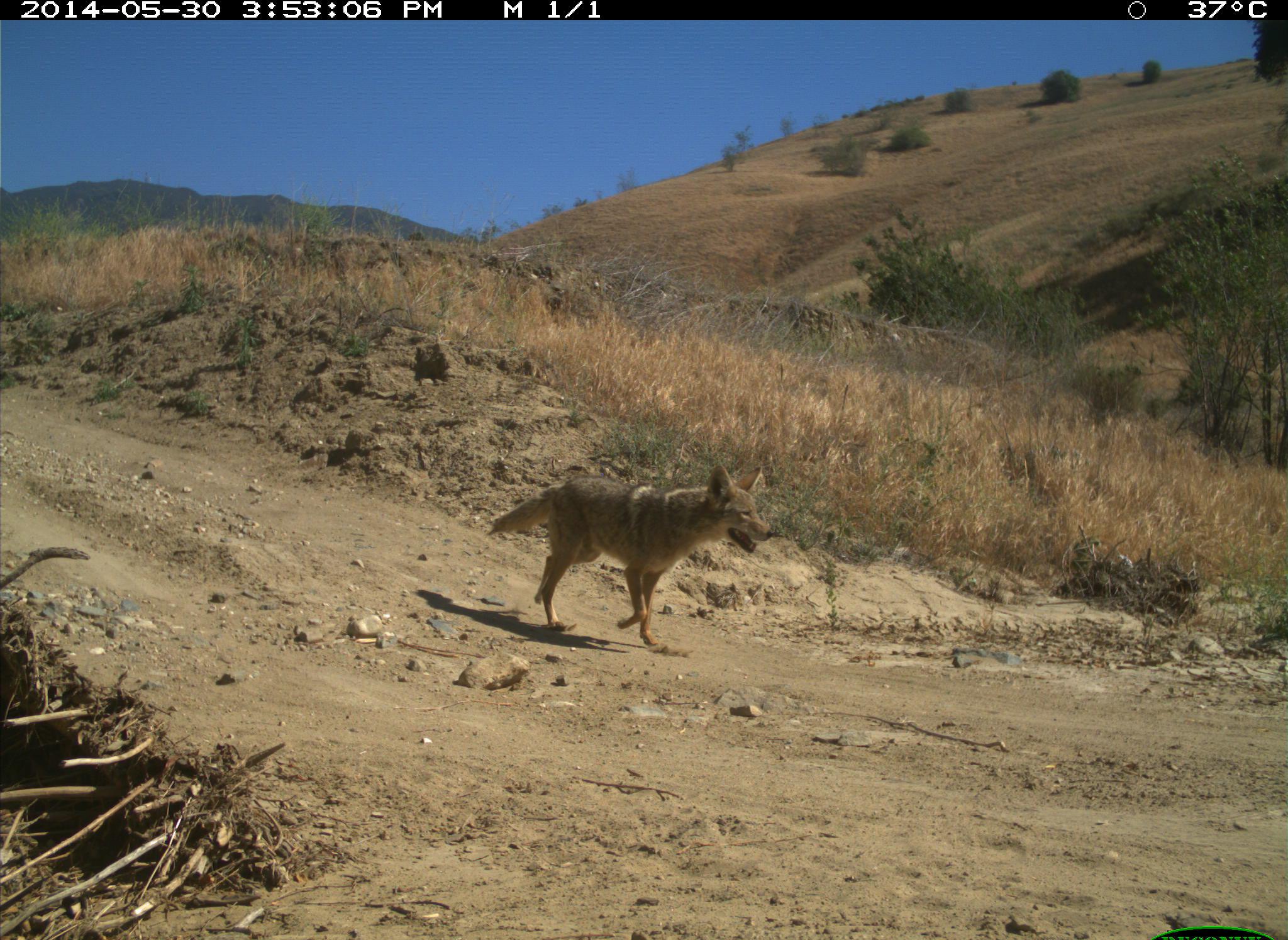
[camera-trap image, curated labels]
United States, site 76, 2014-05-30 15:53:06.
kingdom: Animalia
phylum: Chordata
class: Mammalia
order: Carnivora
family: Canidae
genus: Canis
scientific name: Canis latrans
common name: coyote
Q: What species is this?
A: Coyote (Canis latrans).